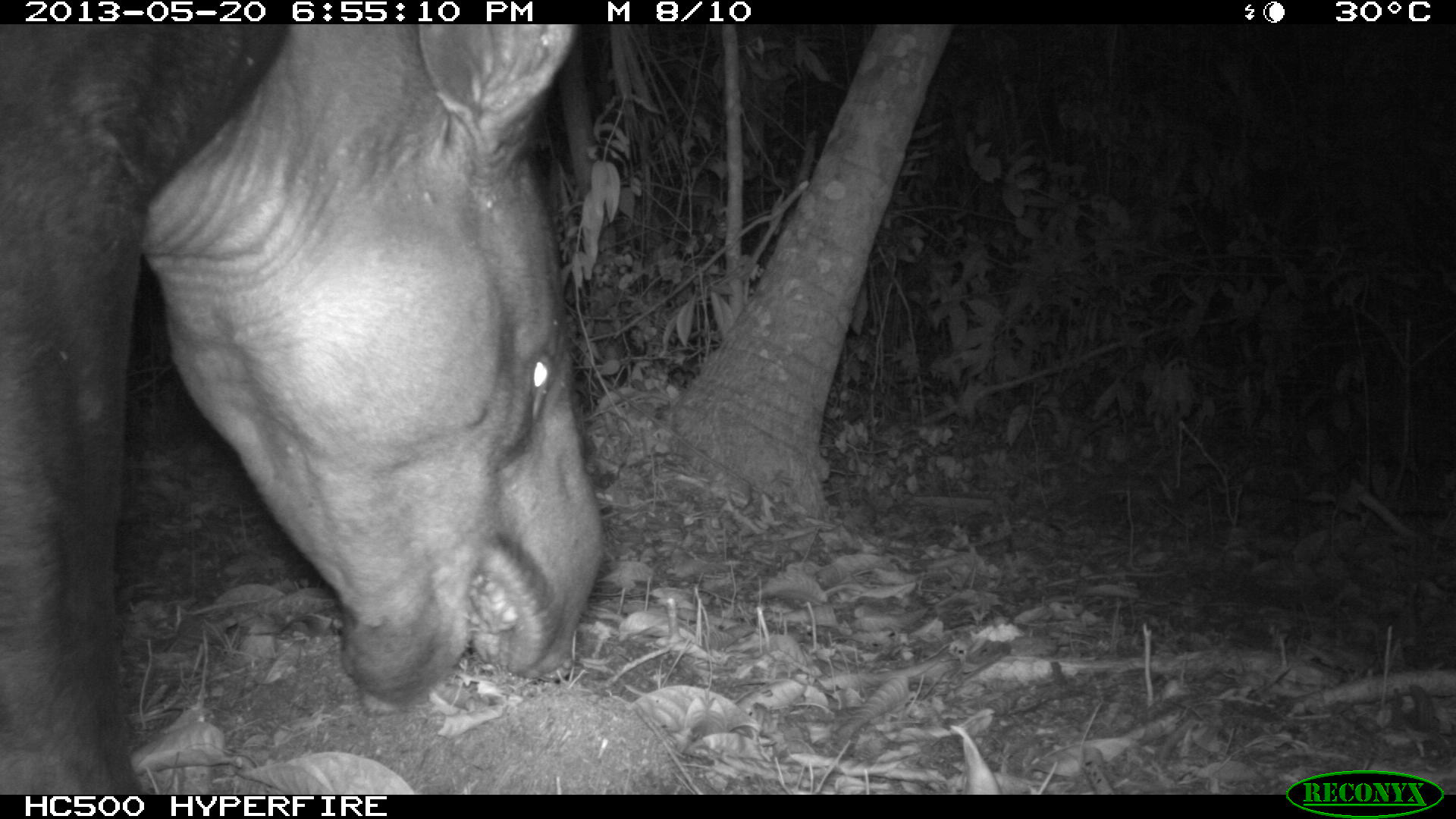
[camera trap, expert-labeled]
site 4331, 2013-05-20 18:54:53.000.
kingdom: Animalia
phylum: Chordata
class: Mammalia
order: Perissodactyla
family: Tapiridae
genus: Tapirus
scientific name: Tapirus bairdii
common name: baird's tapir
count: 1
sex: male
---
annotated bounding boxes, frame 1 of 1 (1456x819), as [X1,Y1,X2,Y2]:
tapirus bairdii: [0,24,606,795]